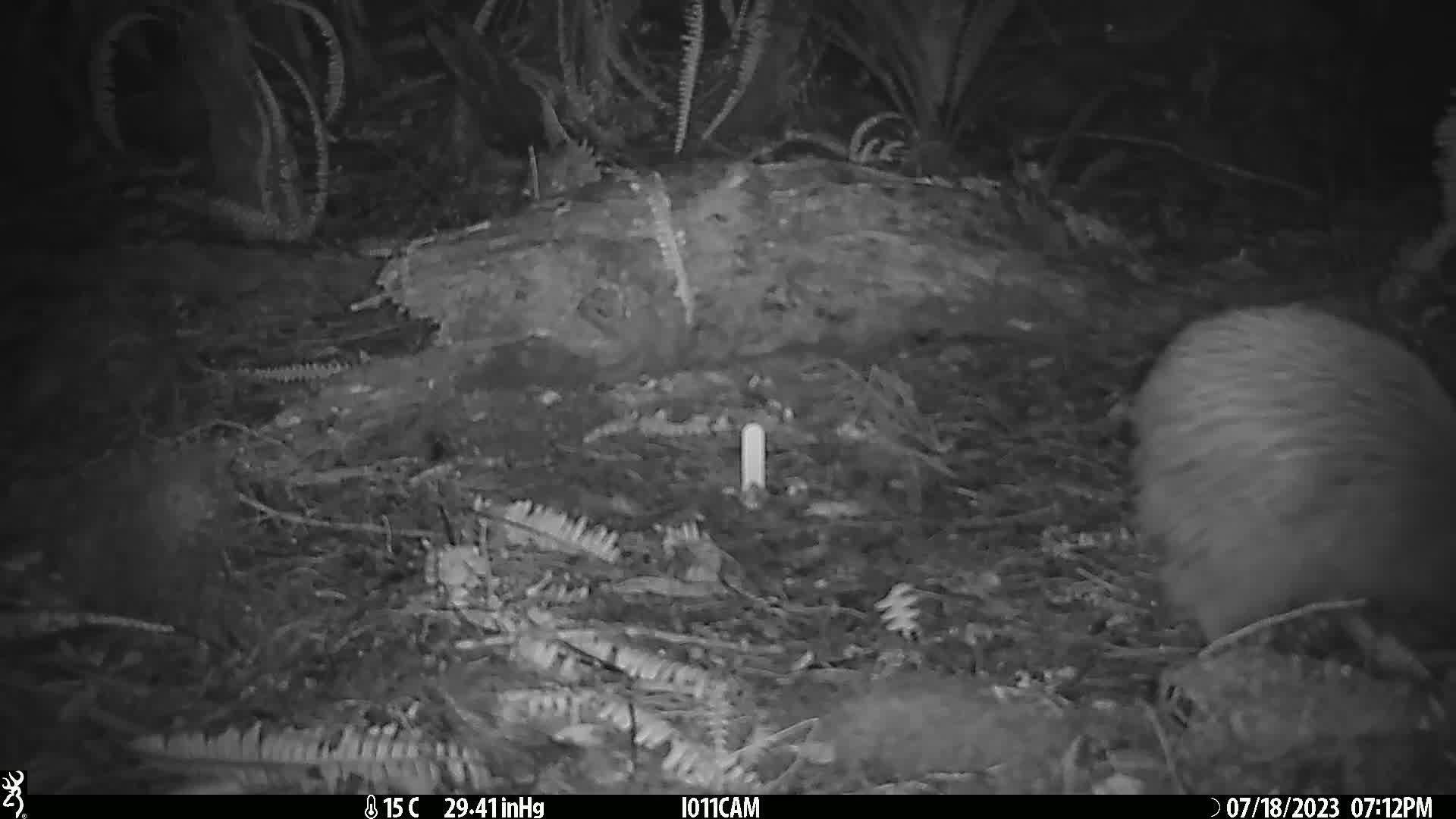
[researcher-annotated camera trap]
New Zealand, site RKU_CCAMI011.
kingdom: Animalia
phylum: Chordata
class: Aves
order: Apterygiformes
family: Apterygidae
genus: Apteryx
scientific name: Apteryx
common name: kiwi